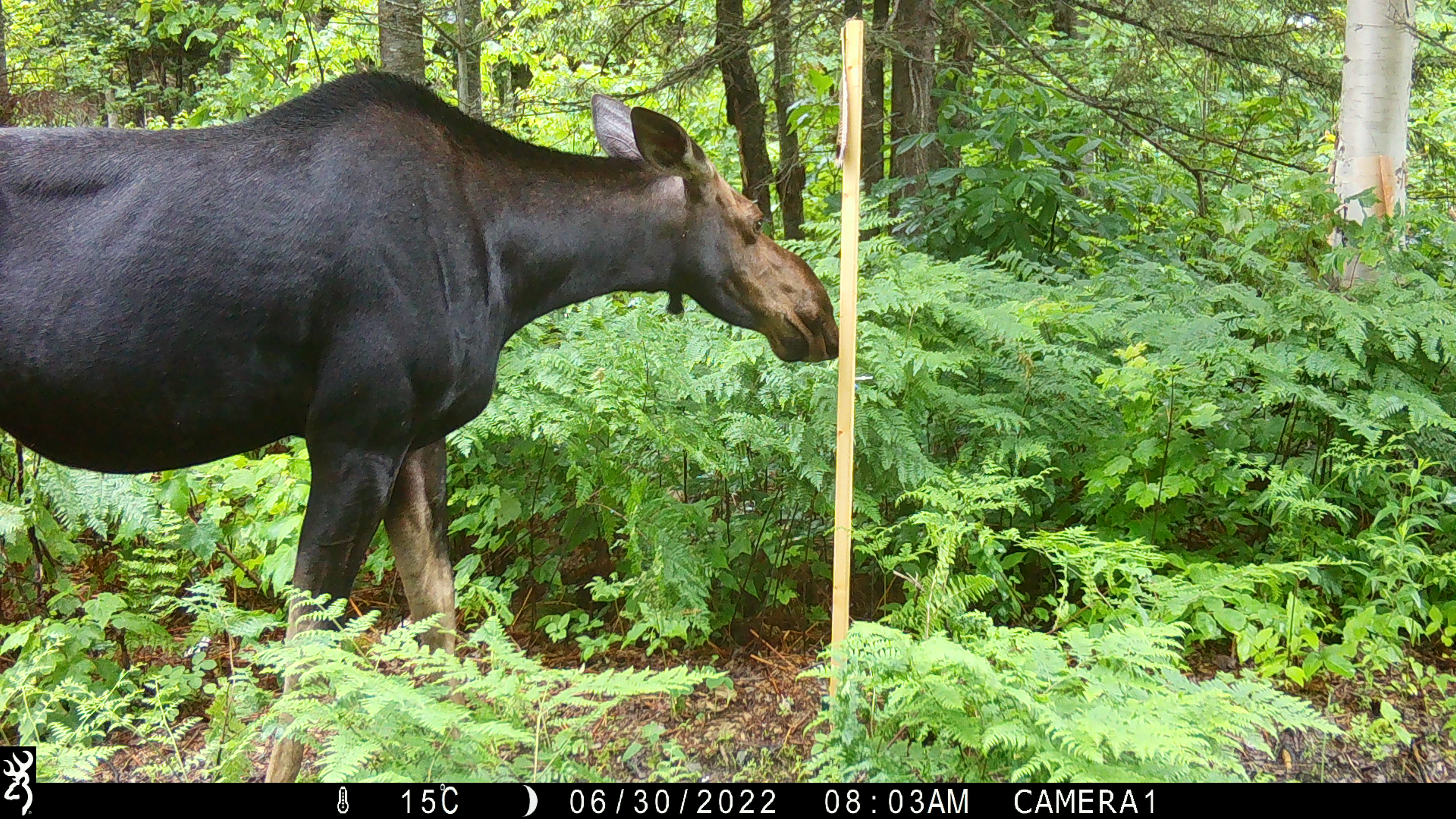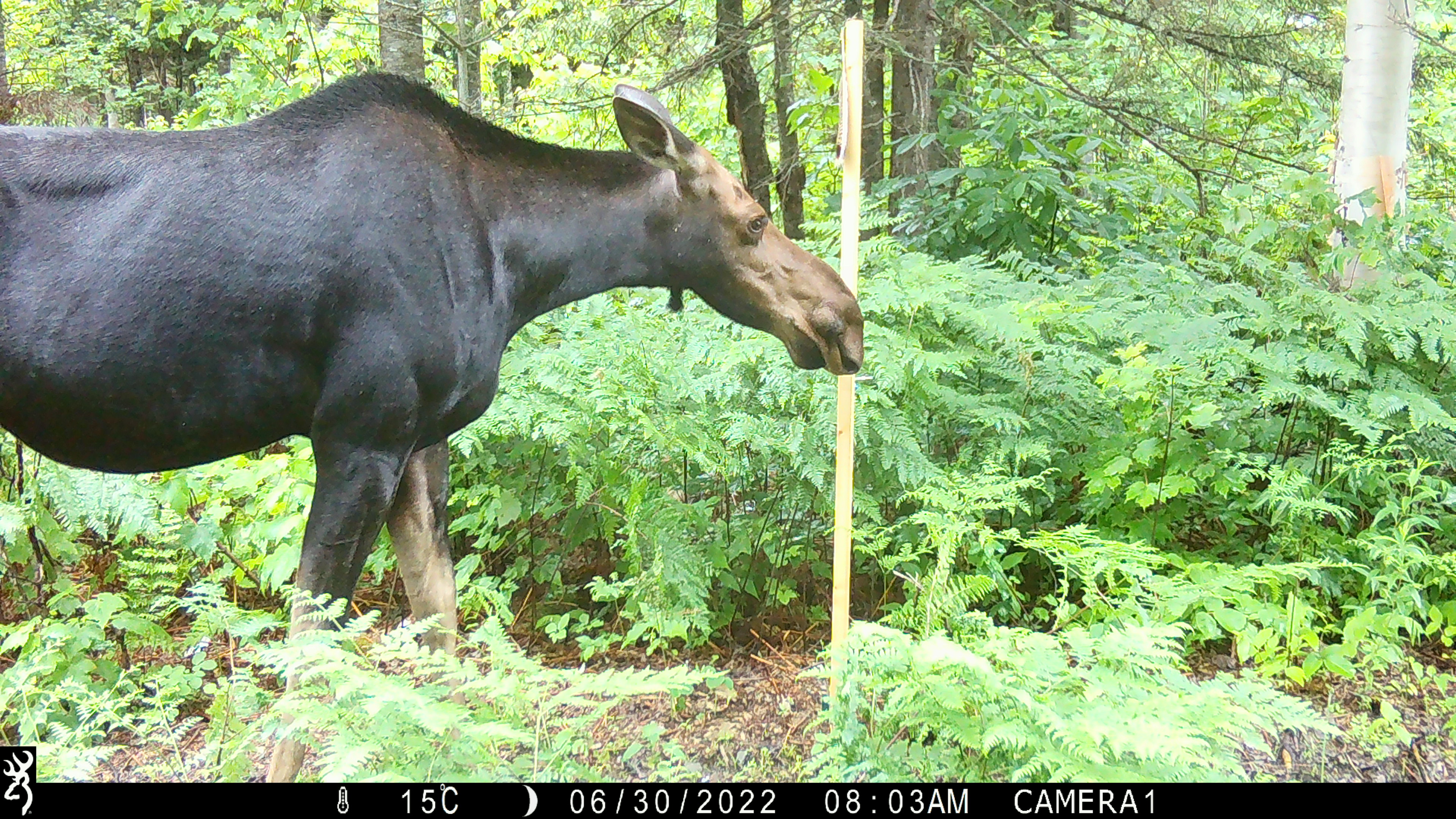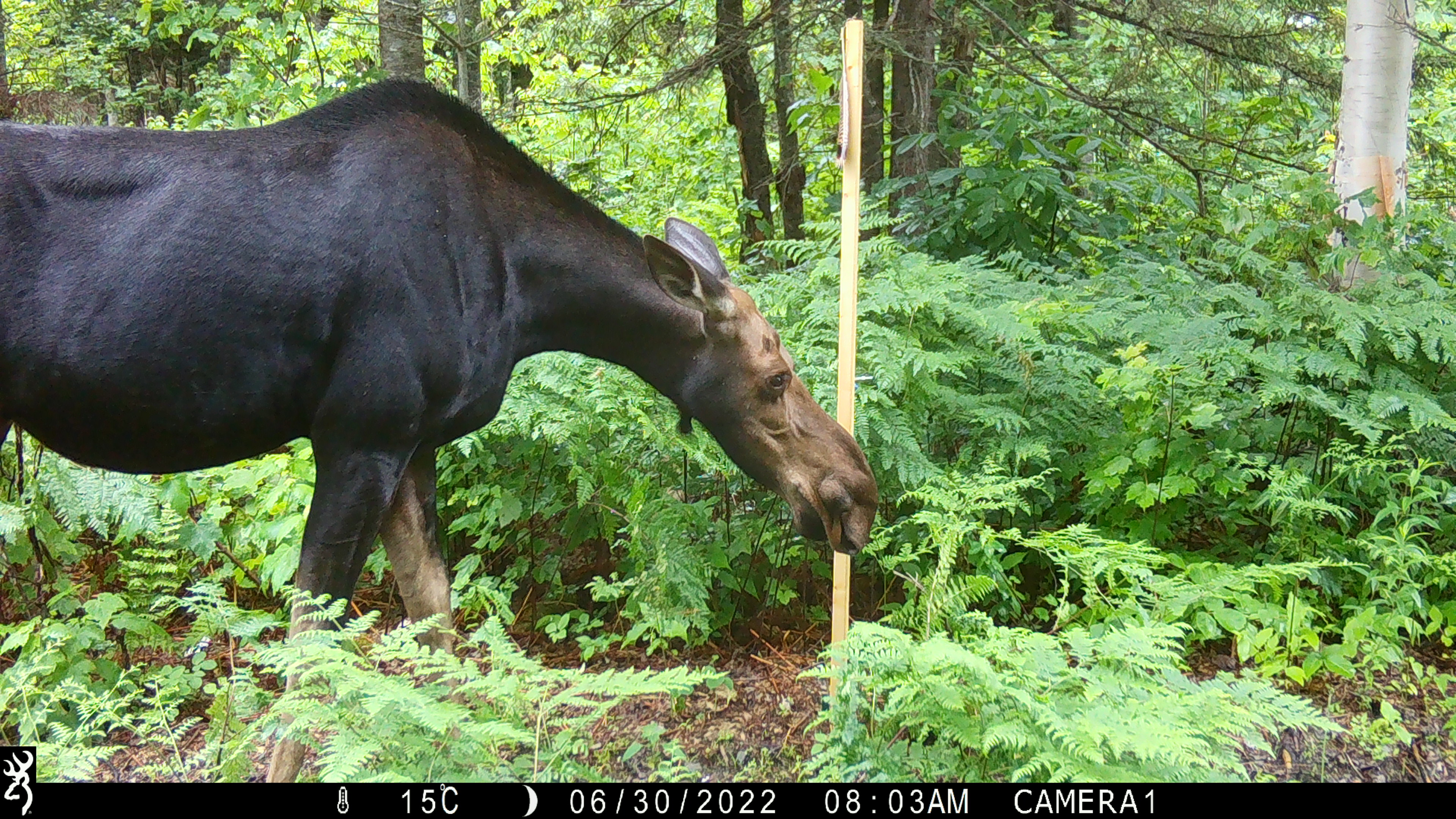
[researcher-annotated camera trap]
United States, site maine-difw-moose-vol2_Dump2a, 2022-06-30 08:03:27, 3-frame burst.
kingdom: Animalia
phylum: Chordata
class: Mammalia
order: Artiodactyla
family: Cervidae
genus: Alces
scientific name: Alces alces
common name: moose